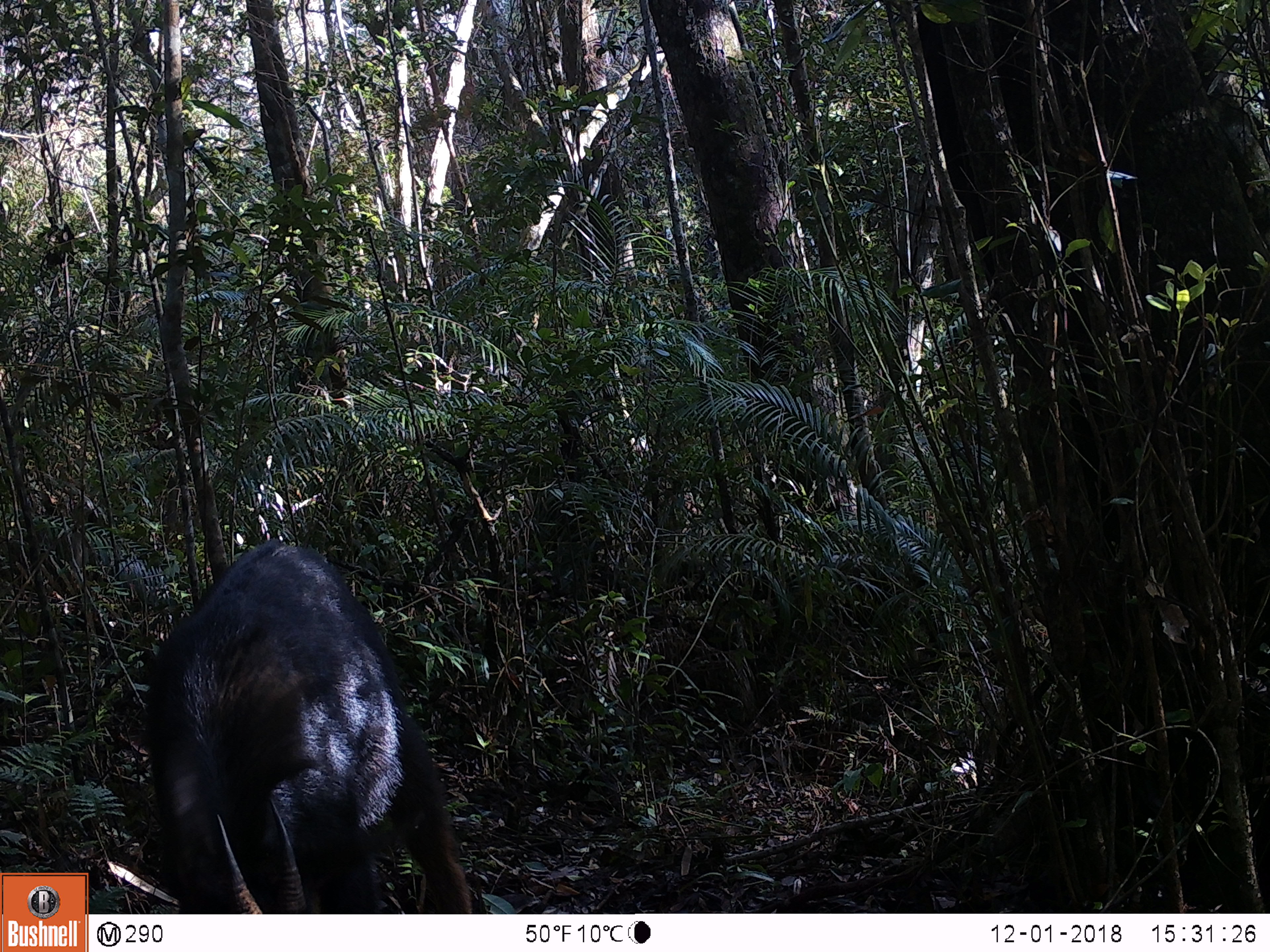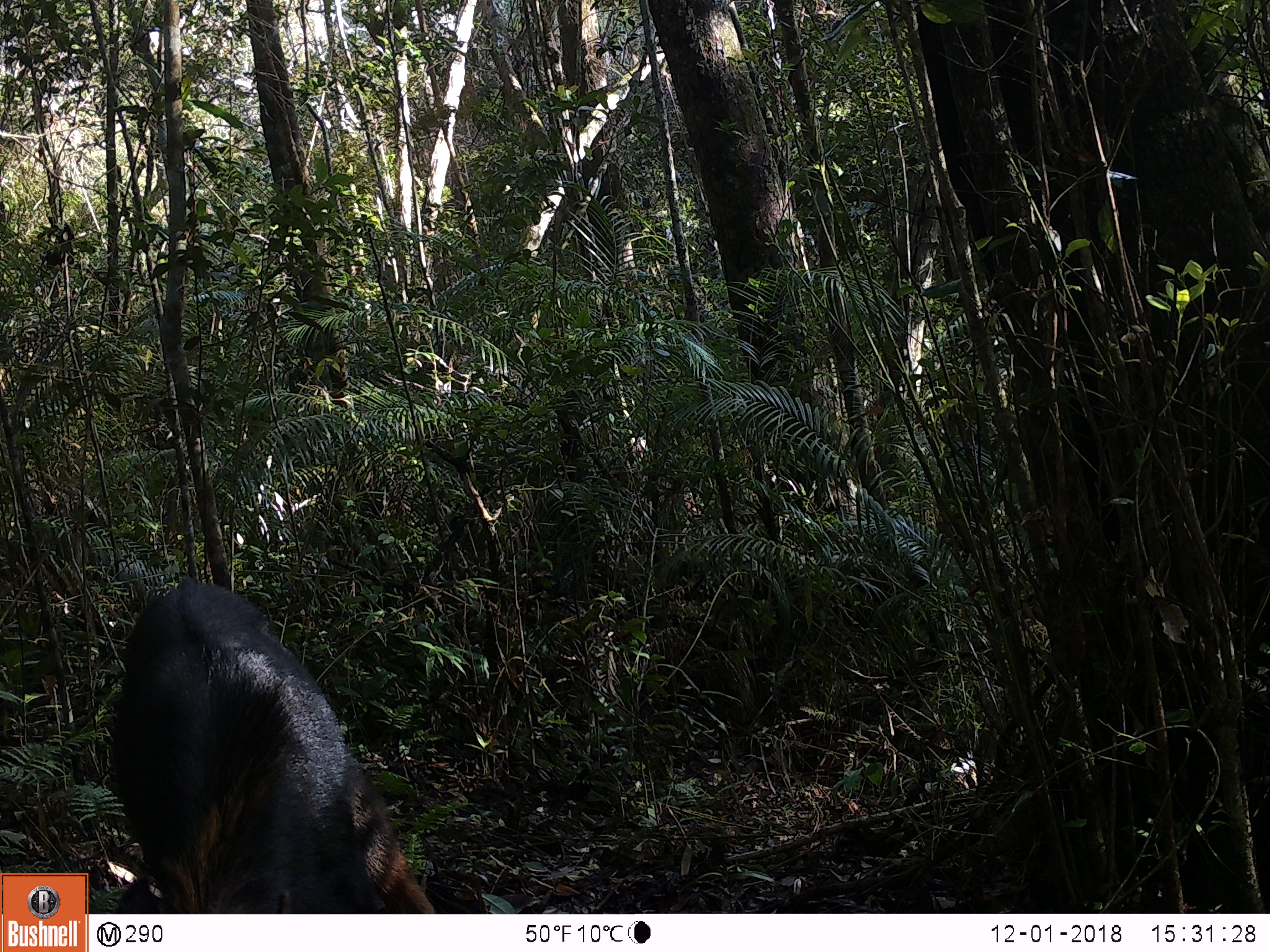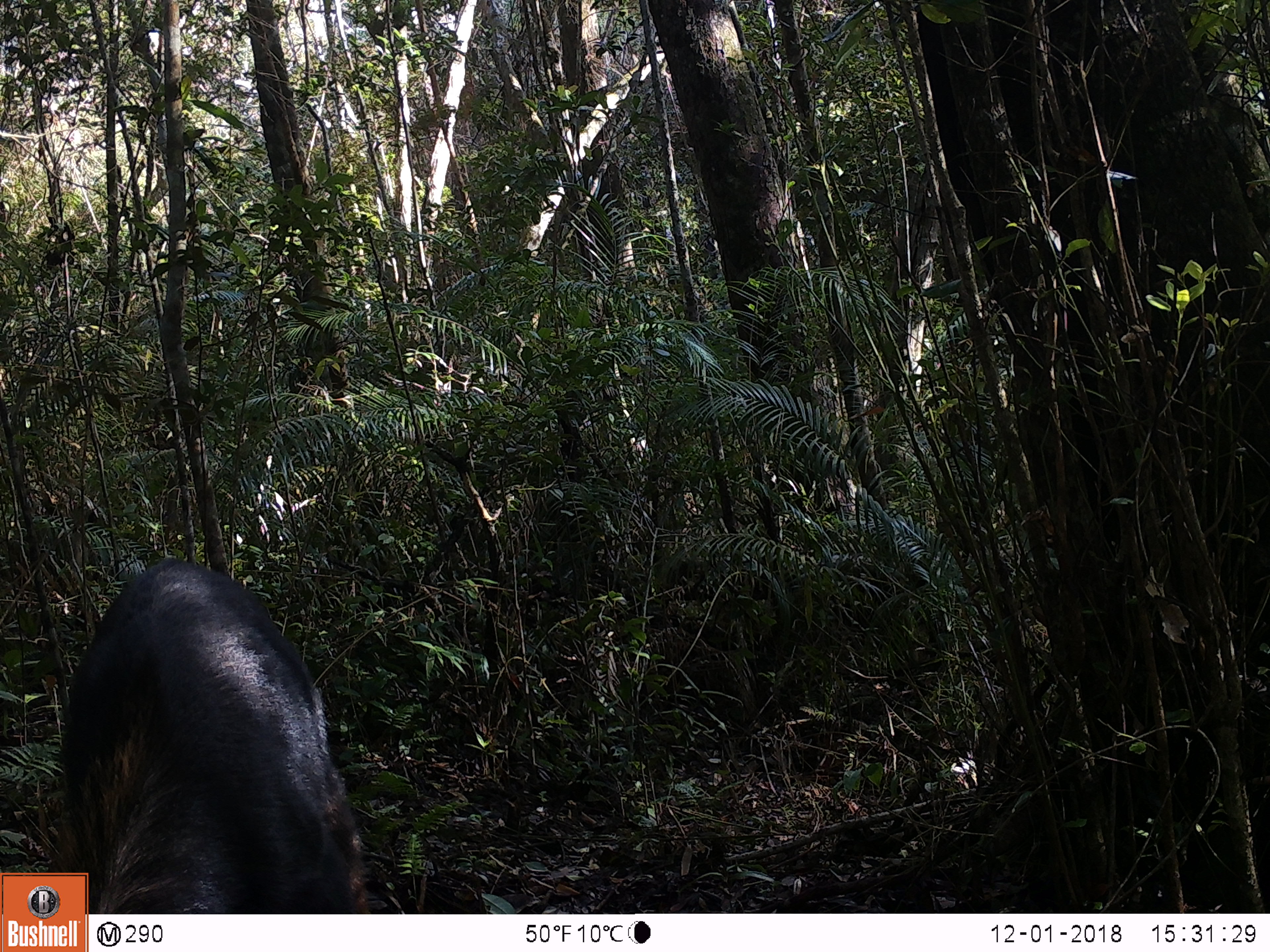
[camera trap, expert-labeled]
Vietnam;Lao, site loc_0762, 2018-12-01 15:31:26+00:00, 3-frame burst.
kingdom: Animalia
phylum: Chordata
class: Mammalia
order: Artiodactyla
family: Bovidae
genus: Capricornis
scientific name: Capricornis sumatraensis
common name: chinese serow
Chinese serow (Capricornis sumatraensis). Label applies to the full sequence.